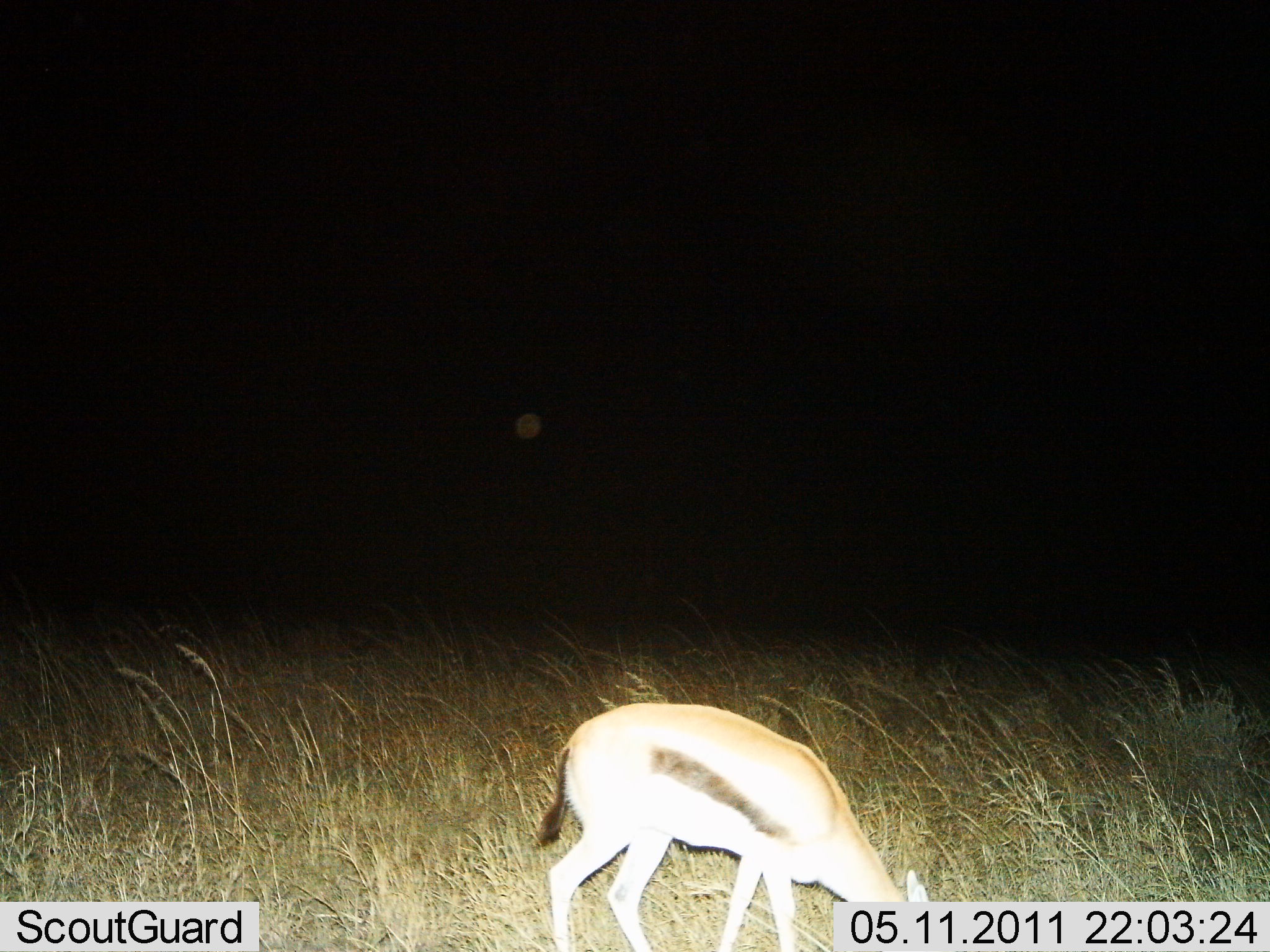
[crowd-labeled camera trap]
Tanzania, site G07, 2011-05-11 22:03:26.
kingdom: Animalia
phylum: Chordata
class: Mammalia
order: Artiodactyla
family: Bovidae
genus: Eudorcas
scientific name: Eudorcas thomsonii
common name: thomson's gazelle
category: gazellethomsons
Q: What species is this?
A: Gazellethomsons (thomson's gazelle) (Eudorcas thomsonii).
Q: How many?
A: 1.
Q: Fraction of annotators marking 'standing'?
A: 9%.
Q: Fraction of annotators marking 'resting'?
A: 0%.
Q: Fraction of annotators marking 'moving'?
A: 0%.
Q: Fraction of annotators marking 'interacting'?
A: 0%.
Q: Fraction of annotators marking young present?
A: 0%.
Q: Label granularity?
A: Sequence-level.